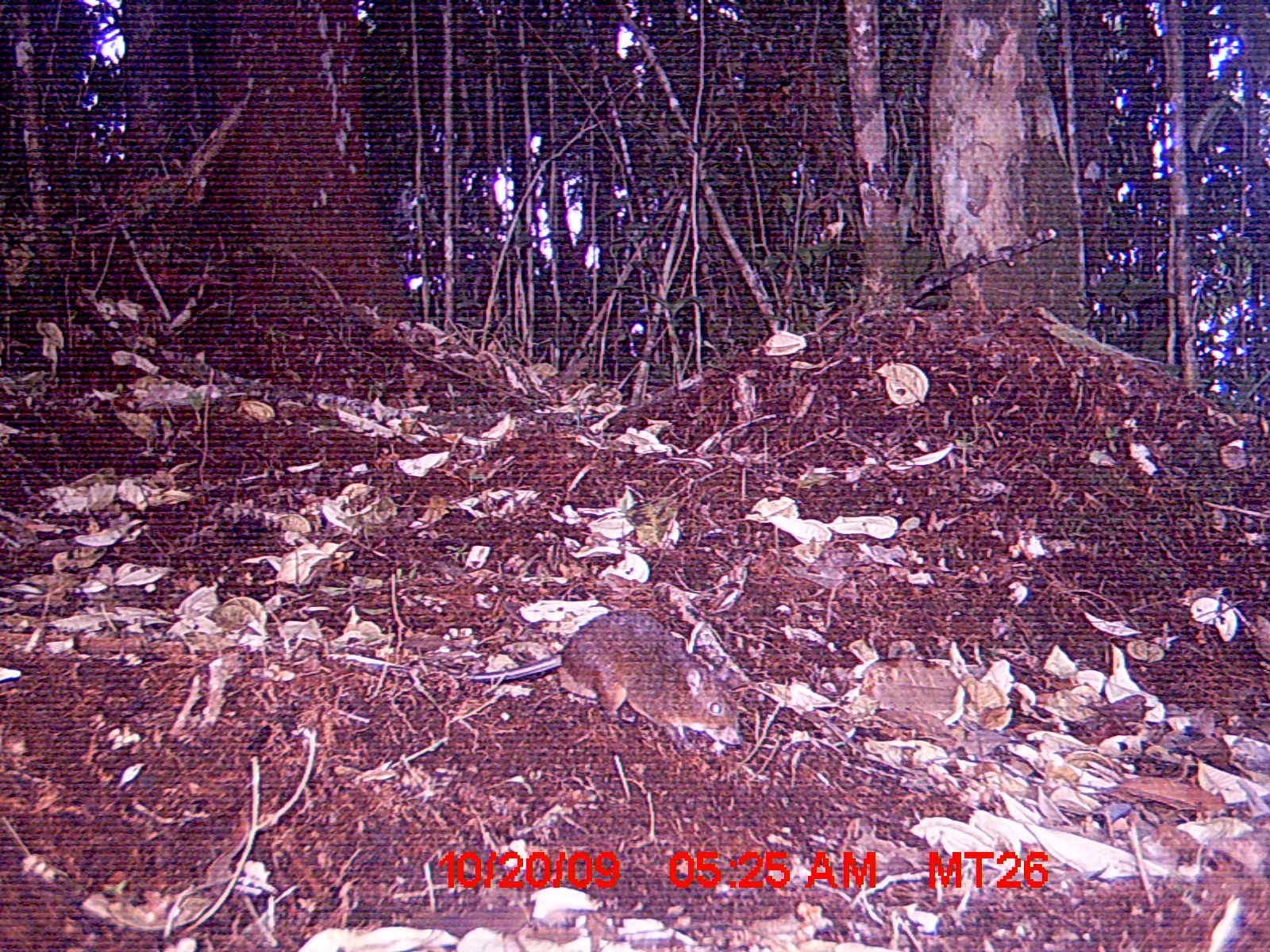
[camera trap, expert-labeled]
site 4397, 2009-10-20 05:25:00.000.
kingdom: Animalia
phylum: Chordata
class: Mammalia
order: Rodentia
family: Nesomyidae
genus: Nesomys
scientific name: Nesomys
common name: nesomys rodents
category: nesomys sp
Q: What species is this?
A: Nesomys sp (nesomys rodents) (Nesomys).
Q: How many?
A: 1.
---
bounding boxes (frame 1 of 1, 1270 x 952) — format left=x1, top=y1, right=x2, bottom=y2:
nesomys sp: left=443, top=605, right=746, bottom=748